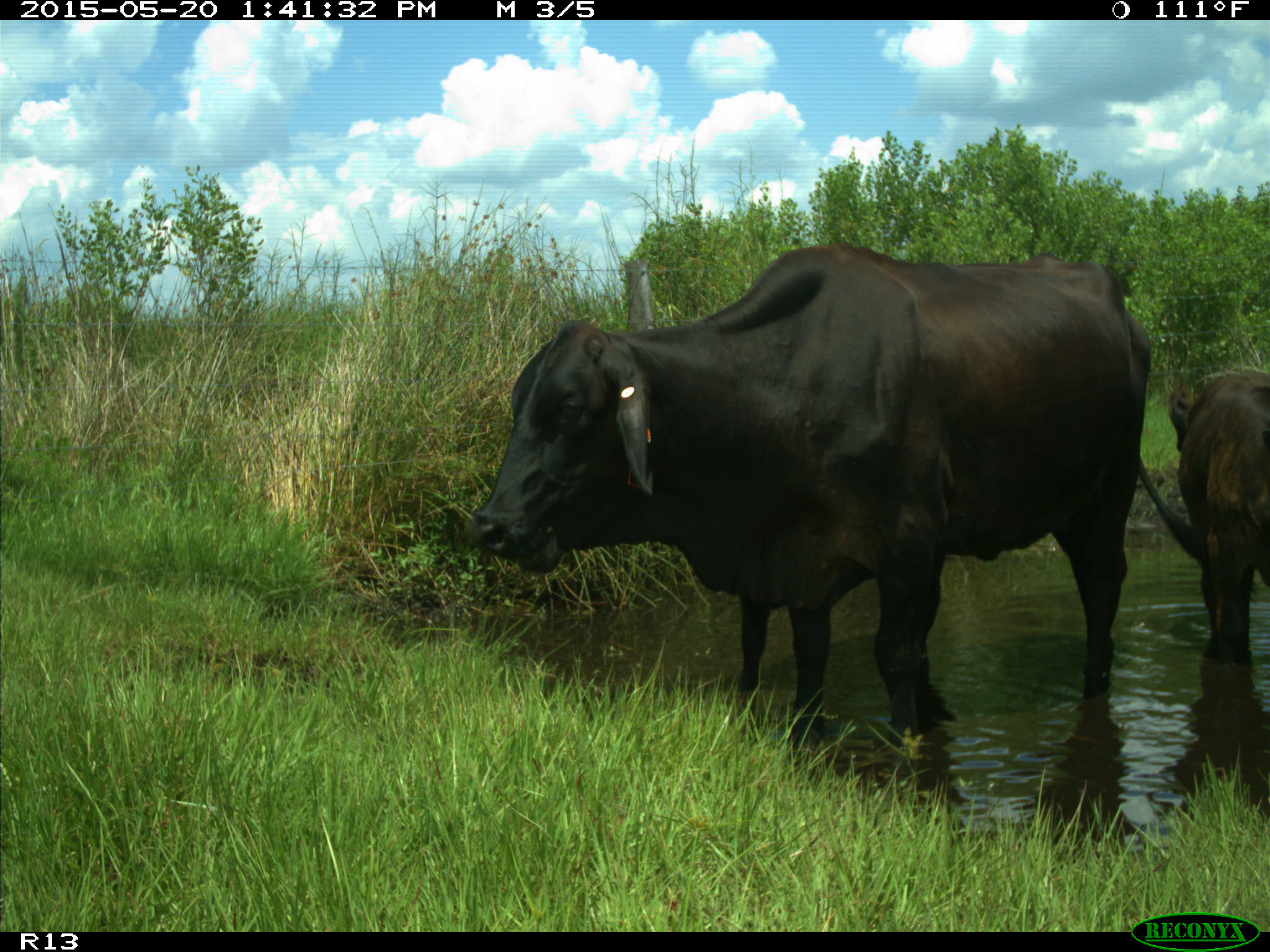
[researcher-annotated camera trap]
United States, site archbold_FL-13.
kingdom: Animalia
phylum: Chordata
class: Mammalia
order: Artiodactyla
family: Bovidae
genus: Bos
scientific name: Bos taurus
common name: domestic cow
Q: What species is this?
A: Bos taurus (domestic cow).